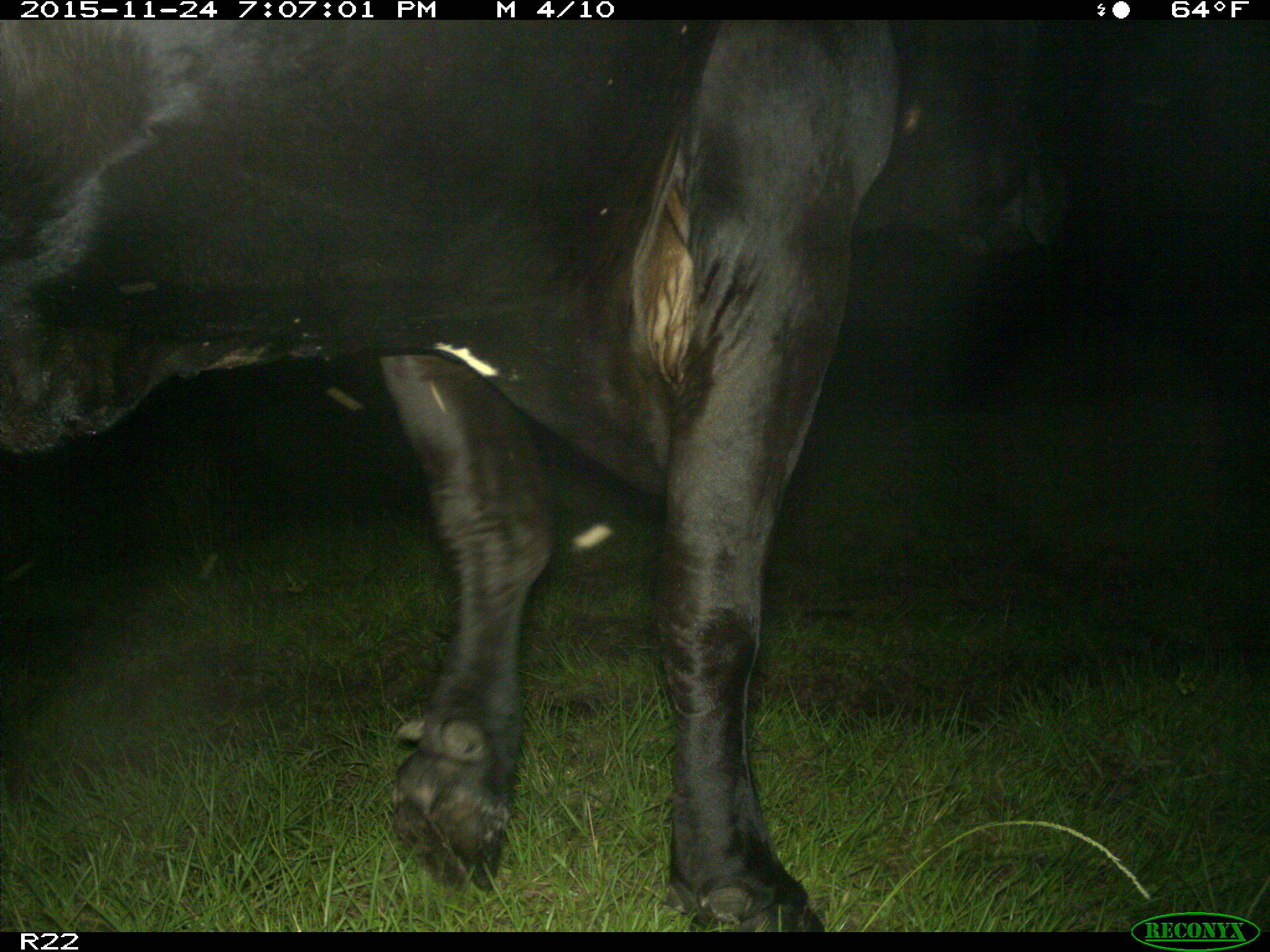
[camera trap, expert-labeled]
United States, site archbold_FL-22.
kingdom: Animalia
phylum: Chordata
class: Mammalia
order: Artiodactyla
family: Bovidae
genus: Bos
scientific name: Bos taurus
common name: domestic cow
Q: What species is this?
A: Bos taurus (domestic cow).